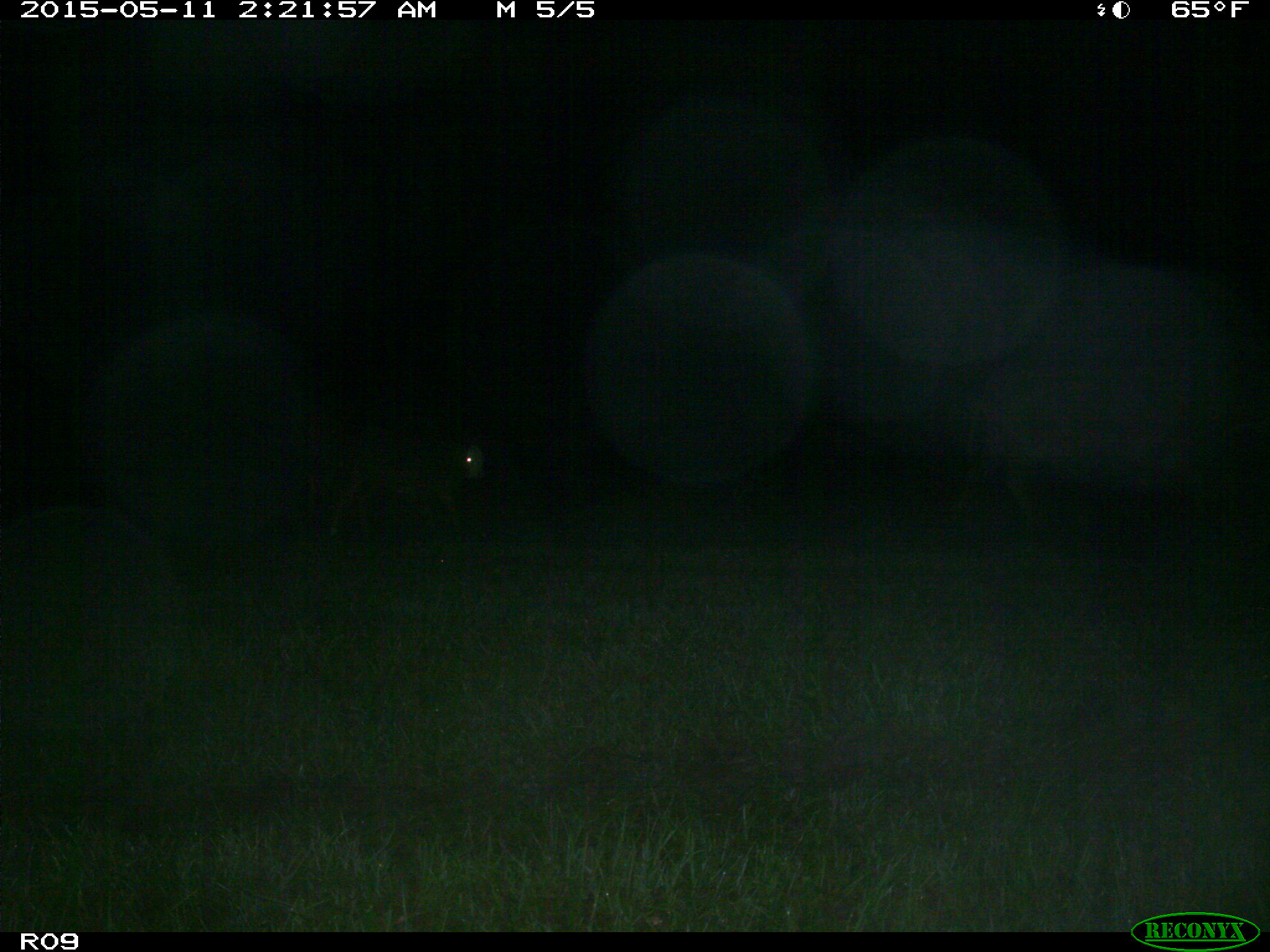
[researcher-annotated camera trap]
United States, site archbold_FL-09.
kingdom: Animalia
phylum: Chordata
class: Mammalia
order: Artiodactyla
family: Bovidae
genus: Bos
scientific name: Bos taurus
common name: domestic cow